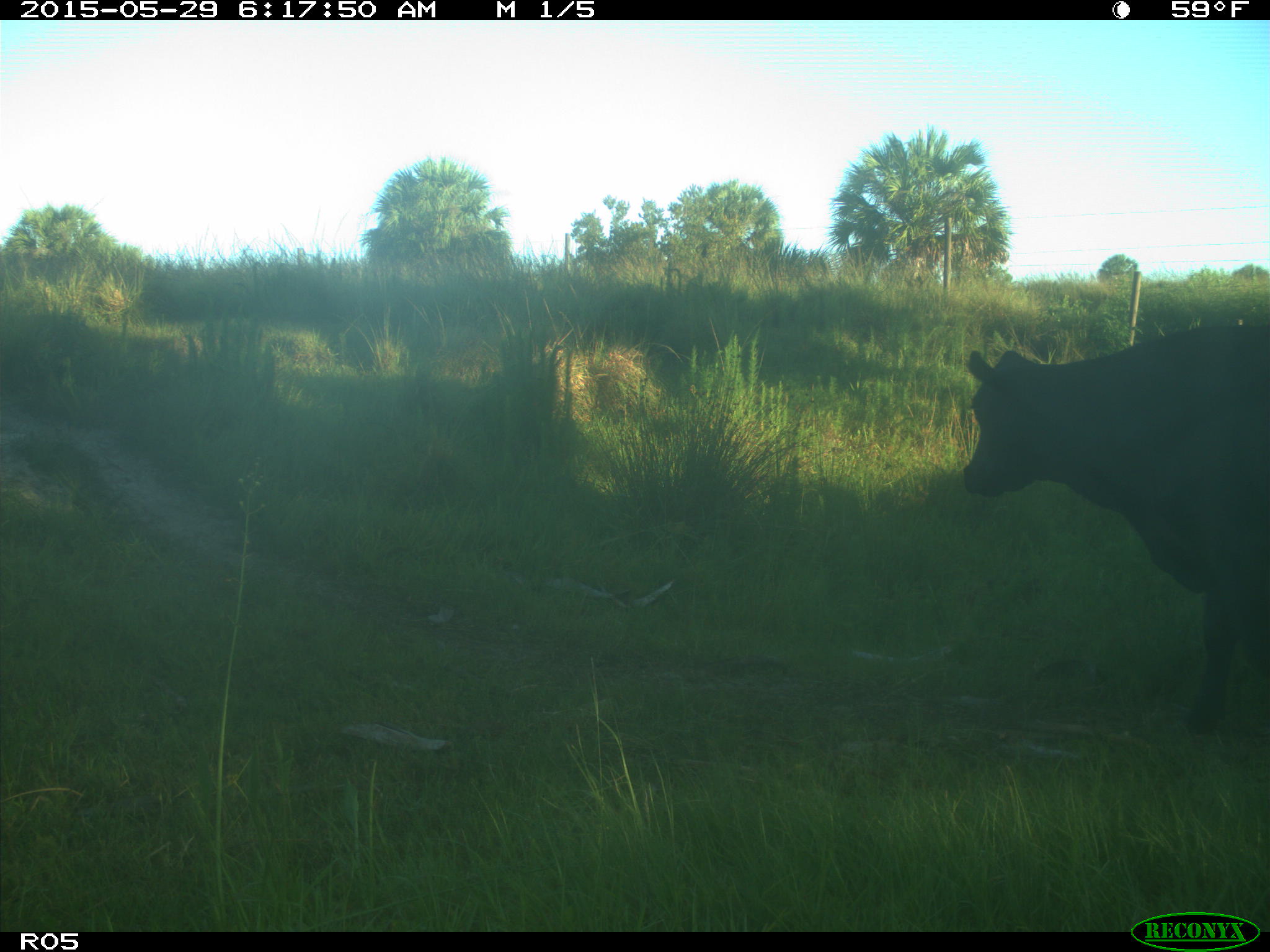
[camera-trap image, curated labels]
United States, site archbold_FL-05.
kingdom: Animalia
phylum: Chordata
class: Mammalia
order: Artiodactyla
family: Bovidae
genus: Bos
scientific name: Bos taurus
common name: domestic cow